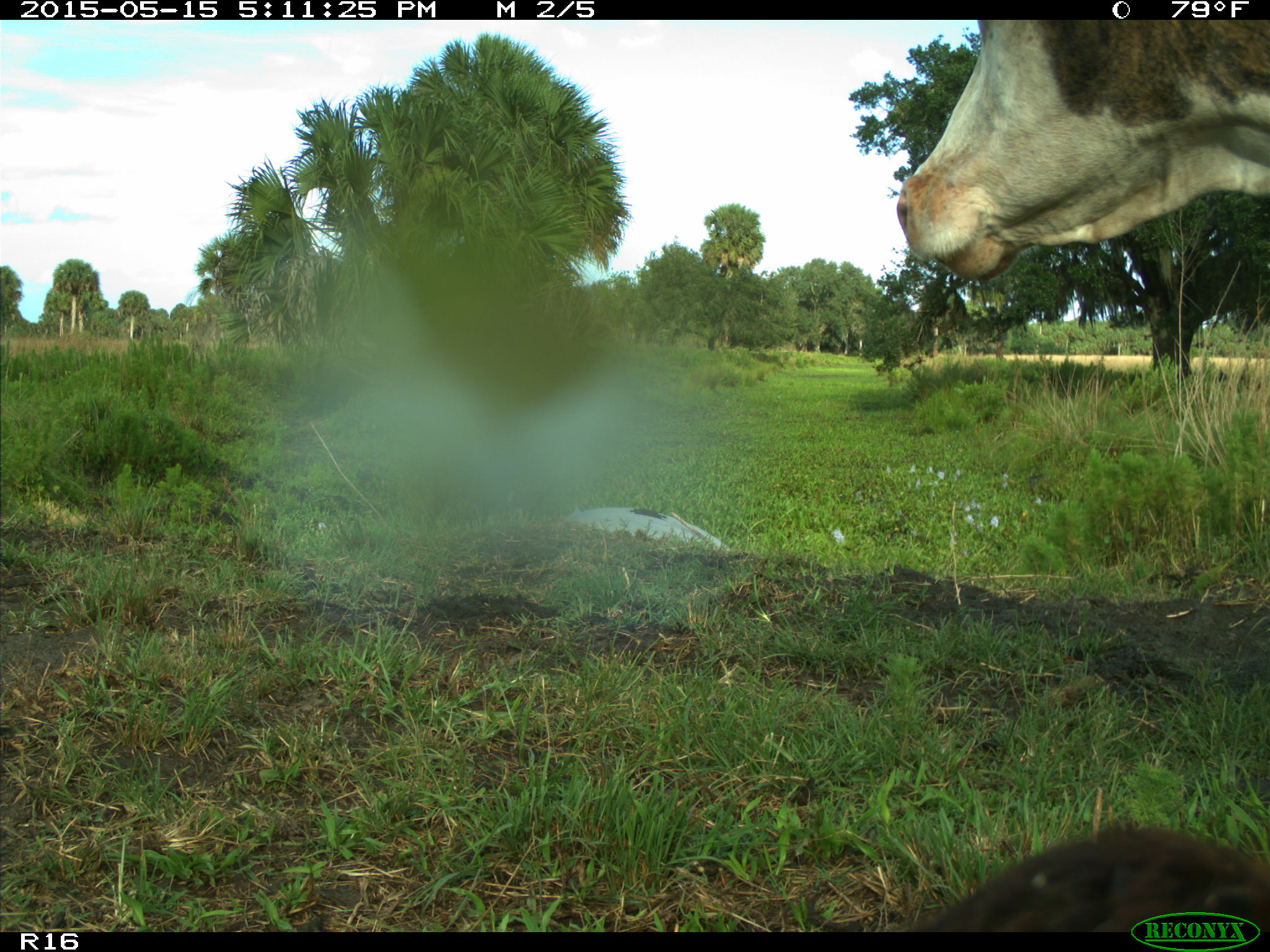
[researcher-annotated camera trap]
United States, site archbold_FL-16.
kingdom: Animalia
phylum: Chordata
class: Mammalia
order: Artiodactyla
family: Bovidae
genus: Bos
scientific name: Bos taurus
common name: domestic cow